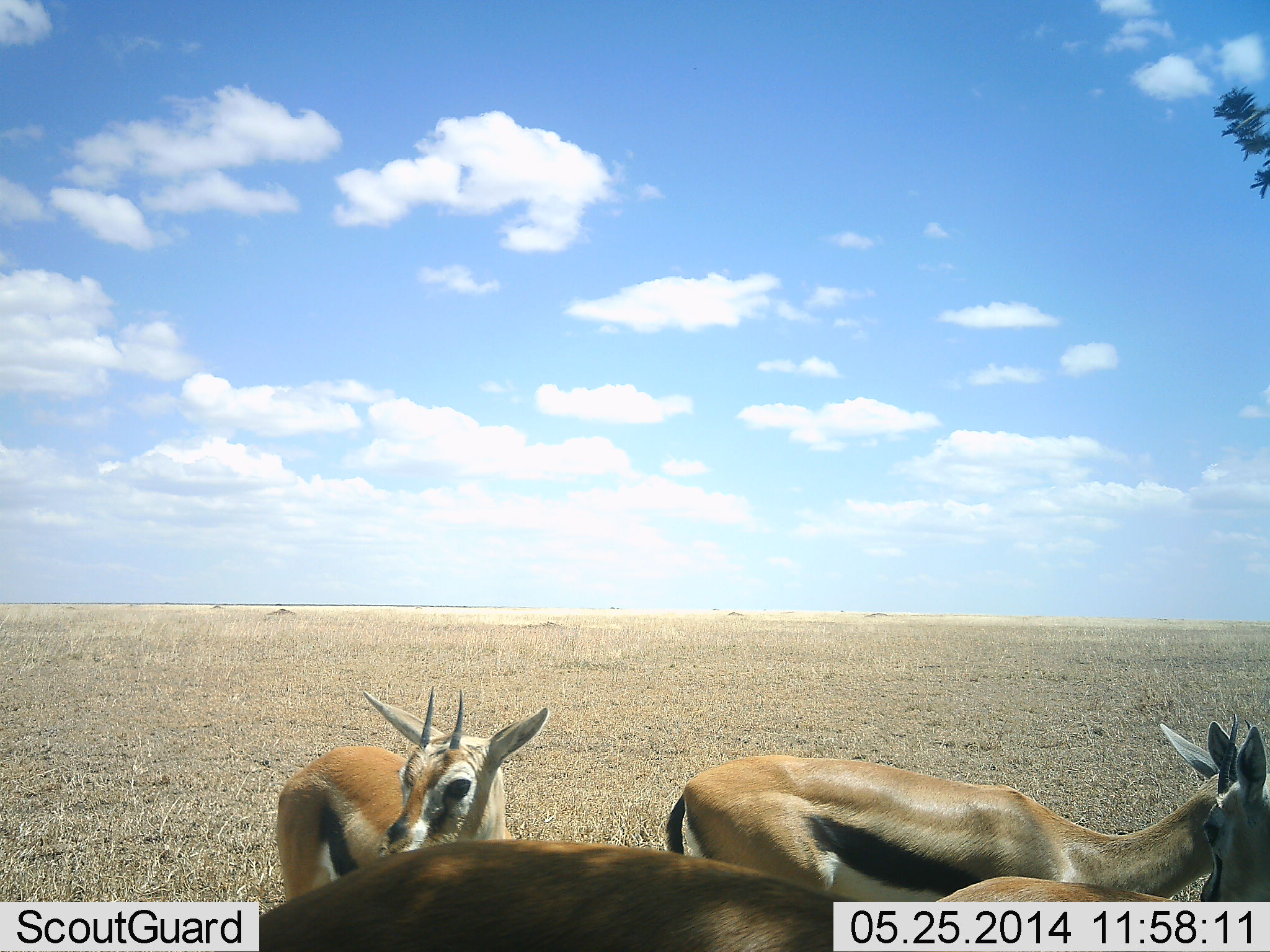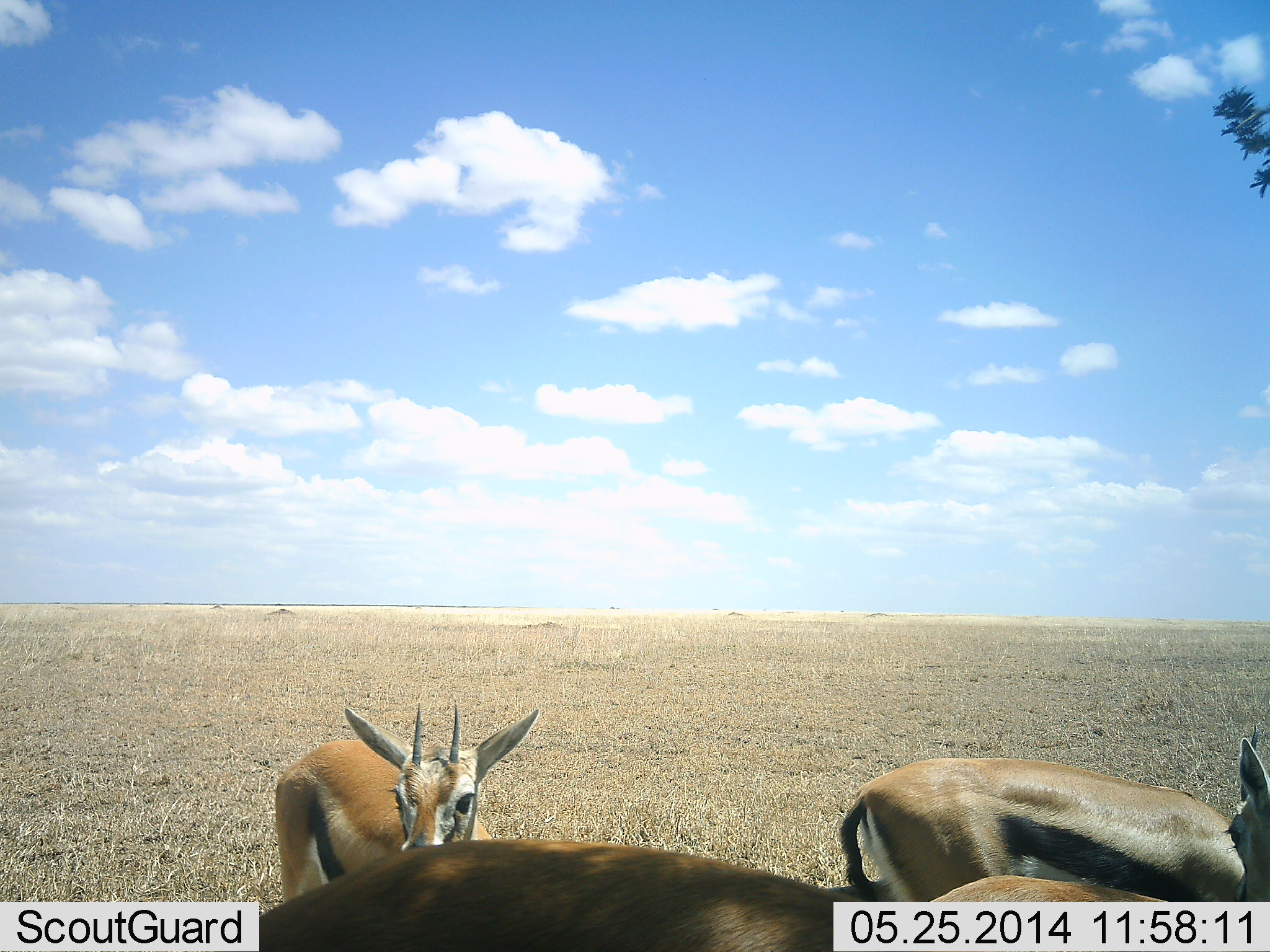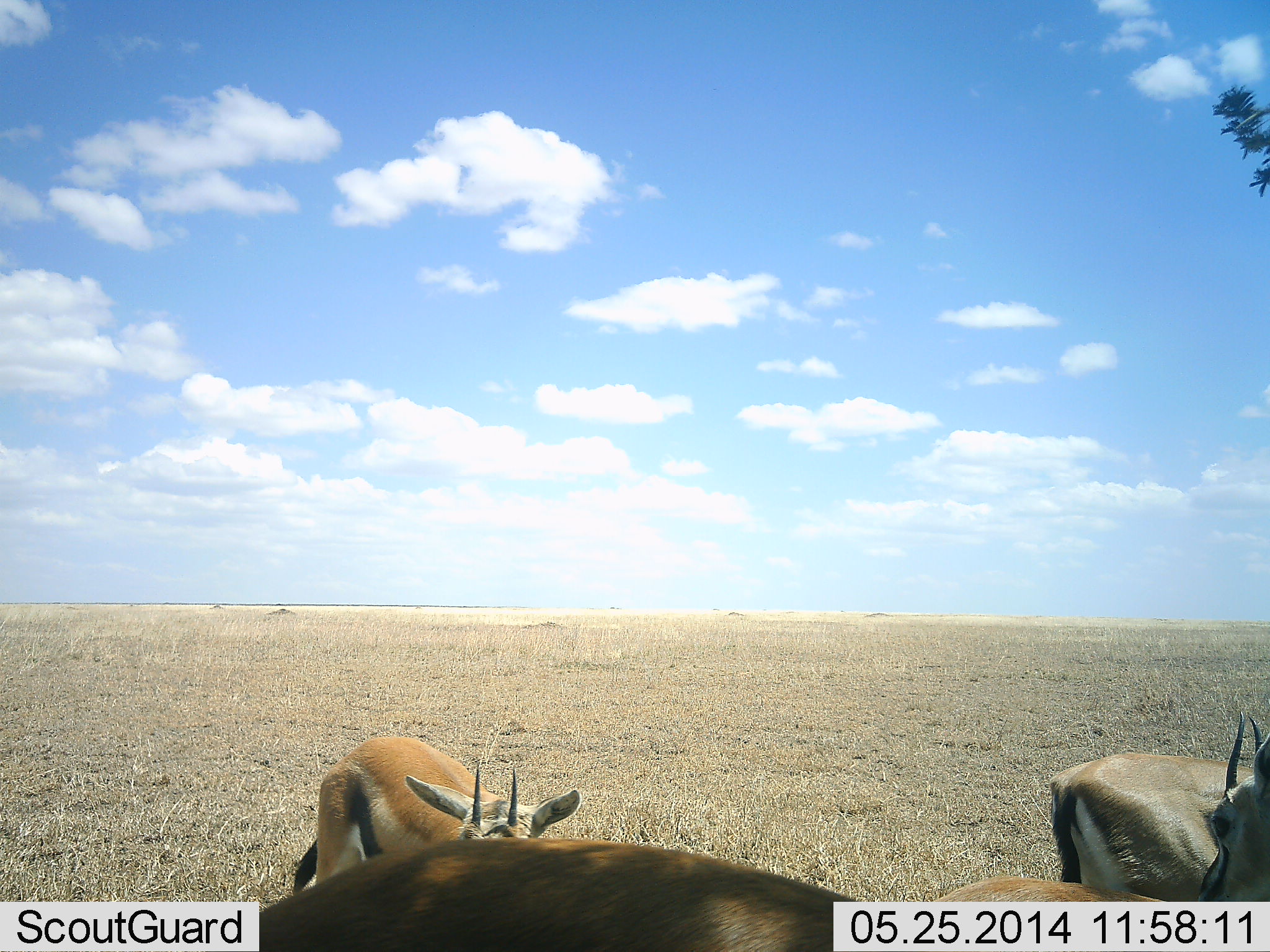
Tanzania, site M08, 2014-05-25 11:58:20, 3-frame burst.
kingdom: Animalia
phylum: Chordata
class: Mammalia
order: Artiodactyla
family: Bovidae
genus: Eudorcas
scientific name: Eudorcas thomsonii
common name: thomson's gazelle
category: gazellethomsons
Gazellethomsons (thomson's gazelle) (Eudorcas thomsonii), count 4. Behavior (volunteer vote fractions): standing 100%, resting 0%, moving 50%, interacting 0%. Young present (vote fraction): 10%. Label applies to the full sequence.